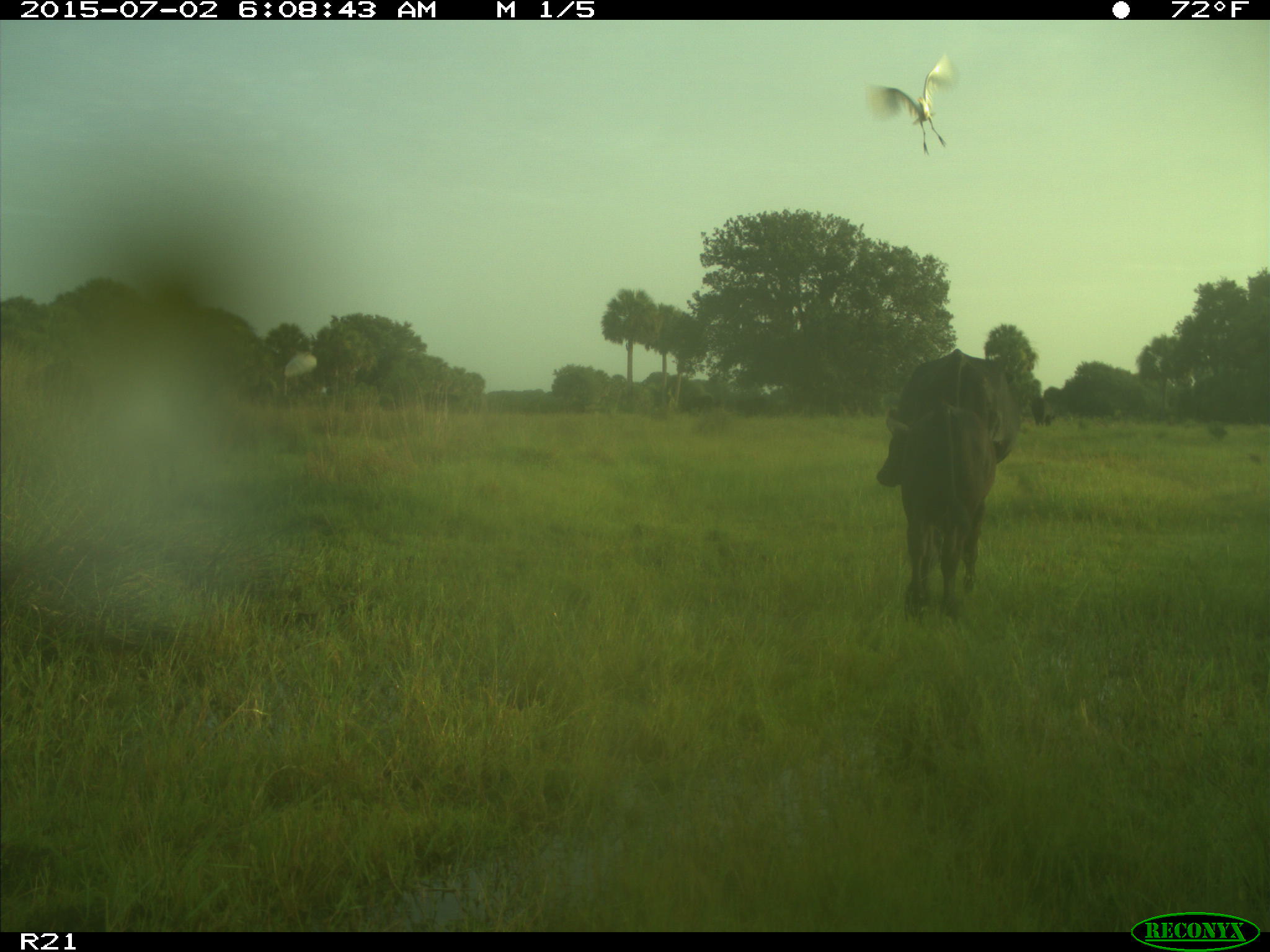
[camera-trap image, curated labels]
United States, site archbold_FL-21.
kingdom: Animalia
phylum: Chordata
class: Mammalia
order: Artiodactyla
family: Bovidae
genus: Bos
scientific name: Bos taurus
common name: domestic cow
Bos taurus (domestic cow).